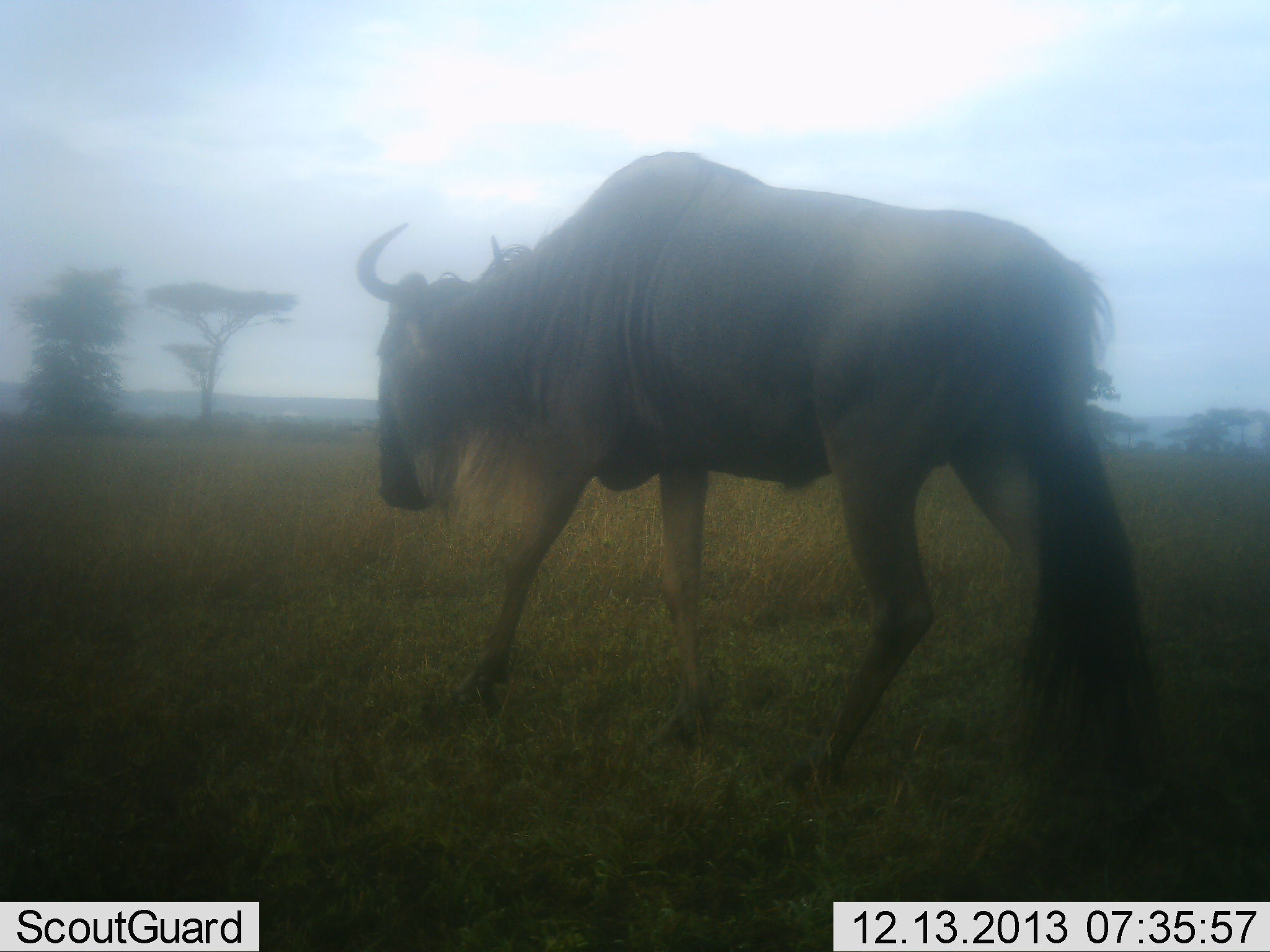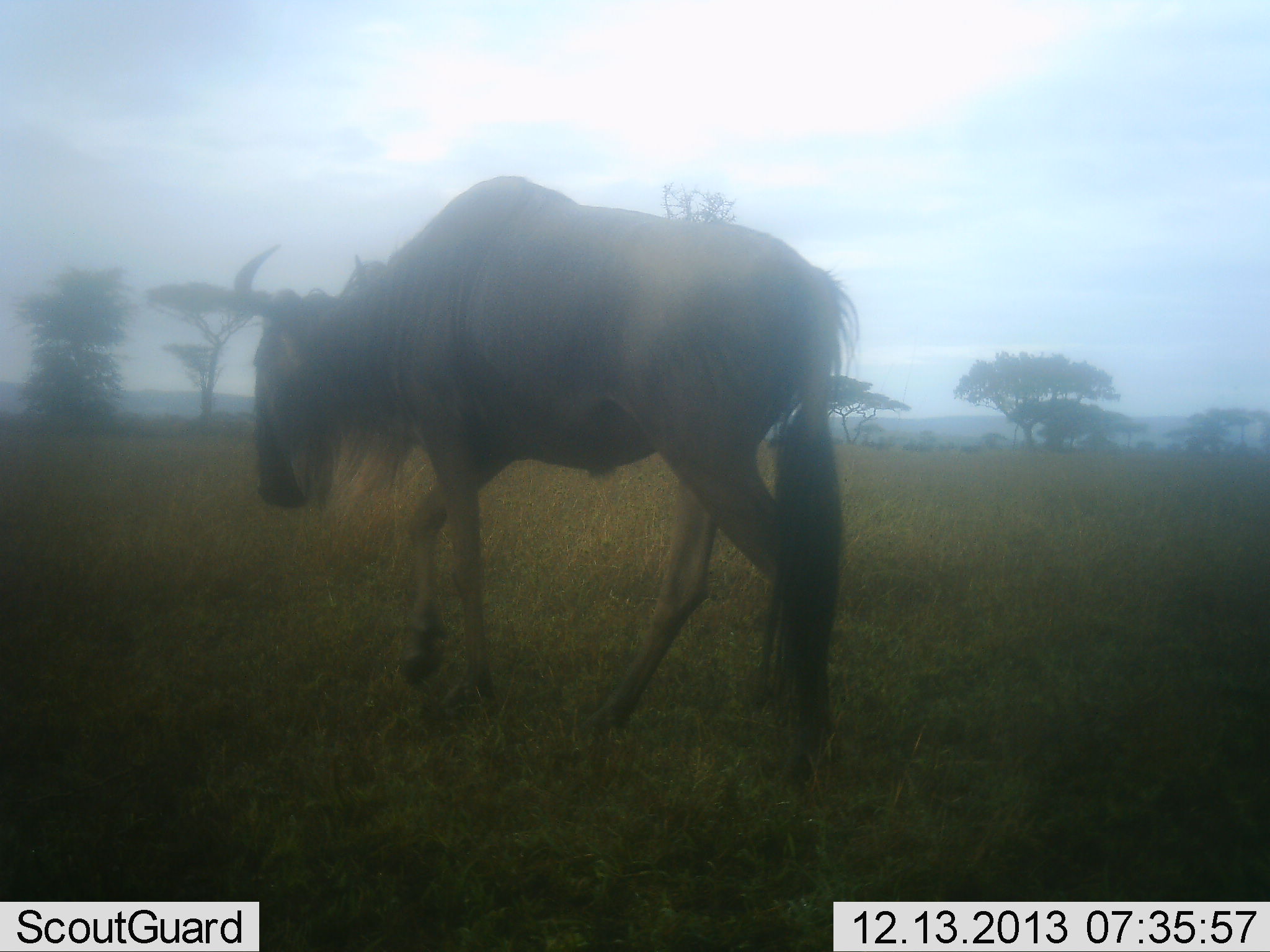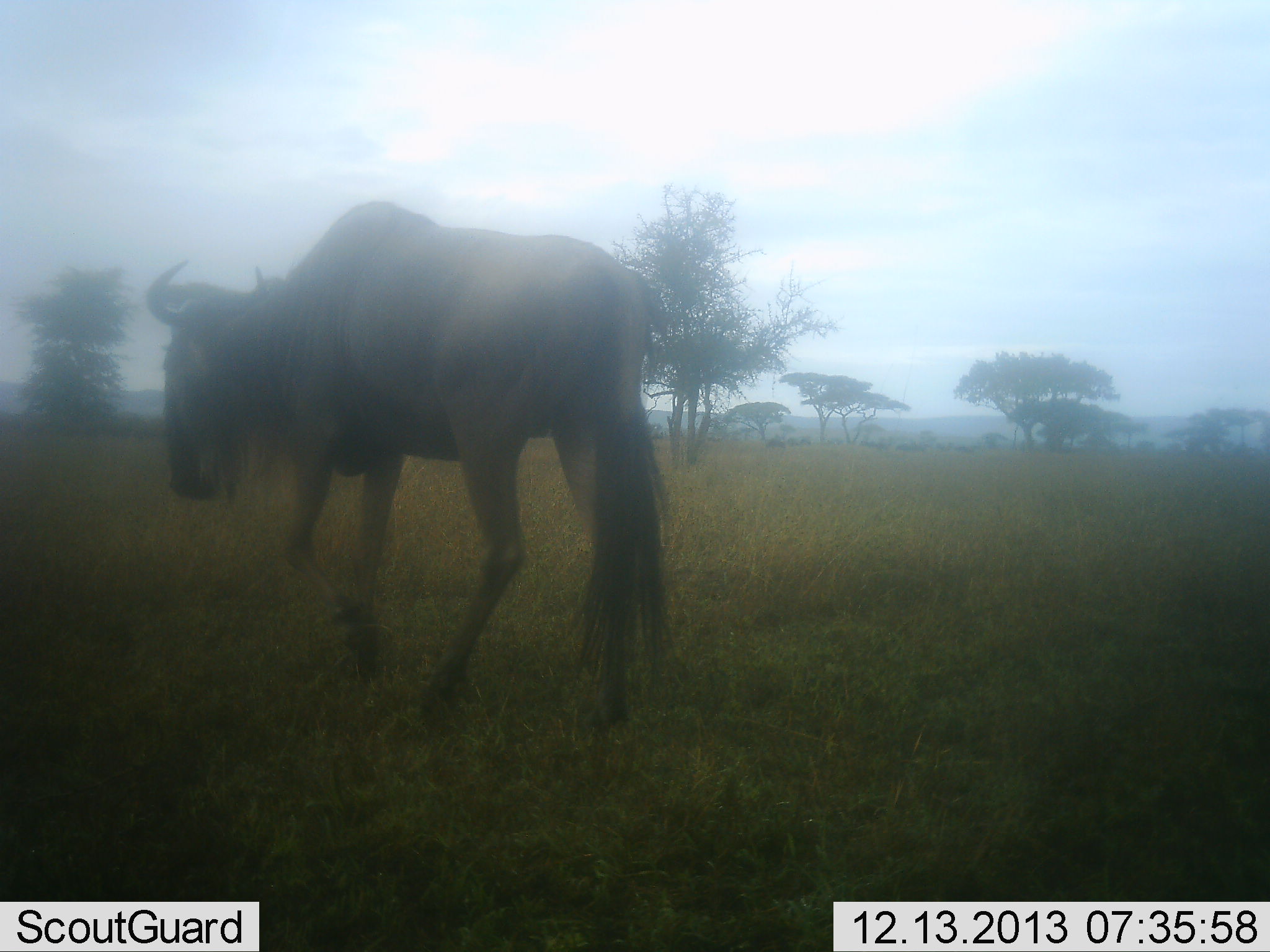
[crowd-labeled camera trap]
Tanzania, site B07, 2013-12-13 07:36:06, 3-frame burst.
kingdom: Animalia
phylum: Chordata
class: Mammalia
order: Artiodactyla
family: Bovidae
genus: Connochaetes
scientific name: Connochaetes taurinus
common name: blue wildebeest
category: wildebeest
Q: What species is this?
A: Wildebeest (blue wildebeest) (Connochaetes taurinus).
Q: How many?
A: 1.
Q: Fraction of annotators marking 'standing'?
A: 0%.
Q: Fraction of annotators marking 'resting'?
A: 0%.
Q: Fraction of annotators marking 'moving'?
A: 100%.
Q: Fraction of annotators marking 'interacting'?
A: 0%.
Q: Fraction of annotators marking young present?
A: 0%.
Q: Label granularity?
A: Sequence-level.